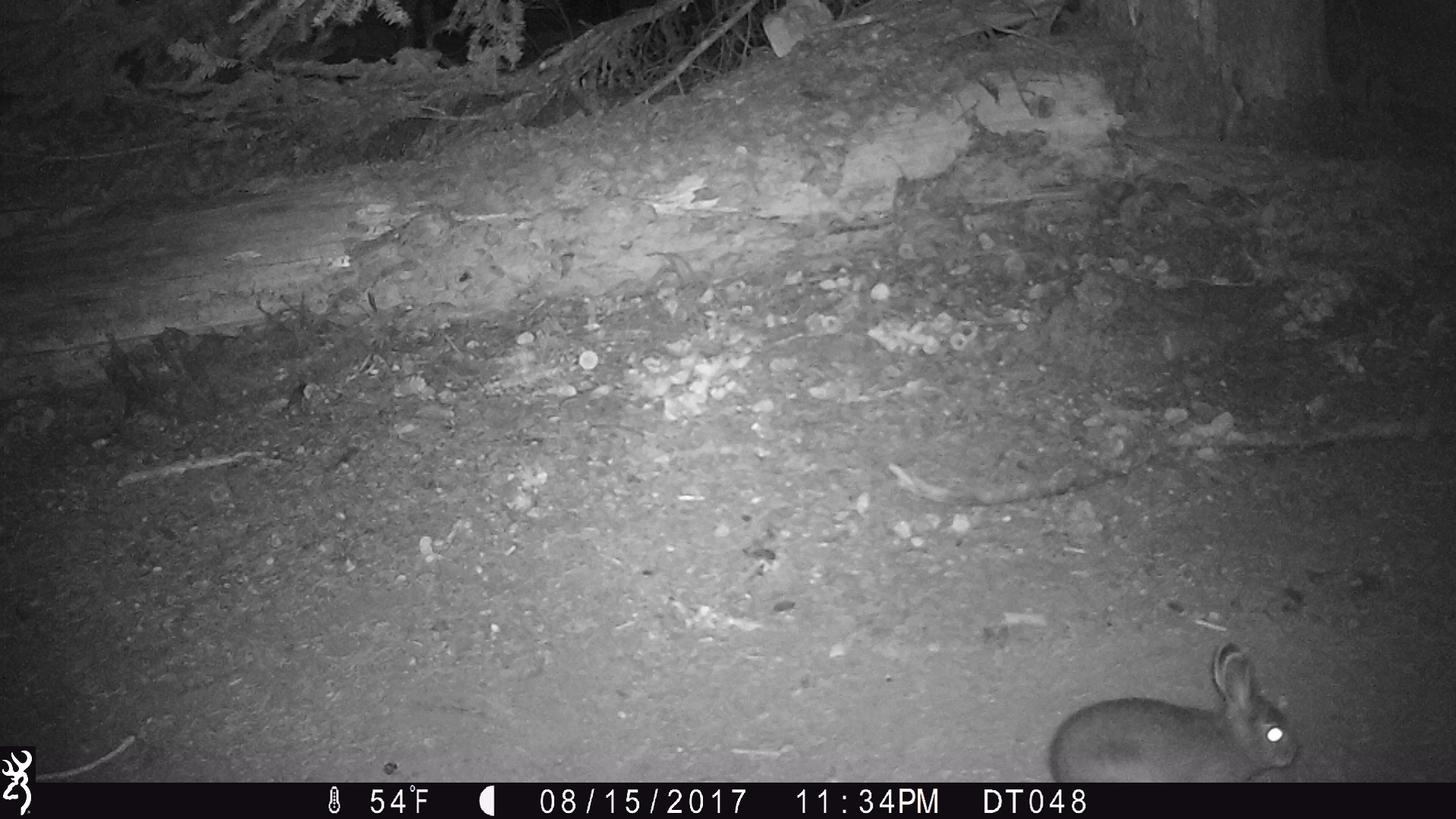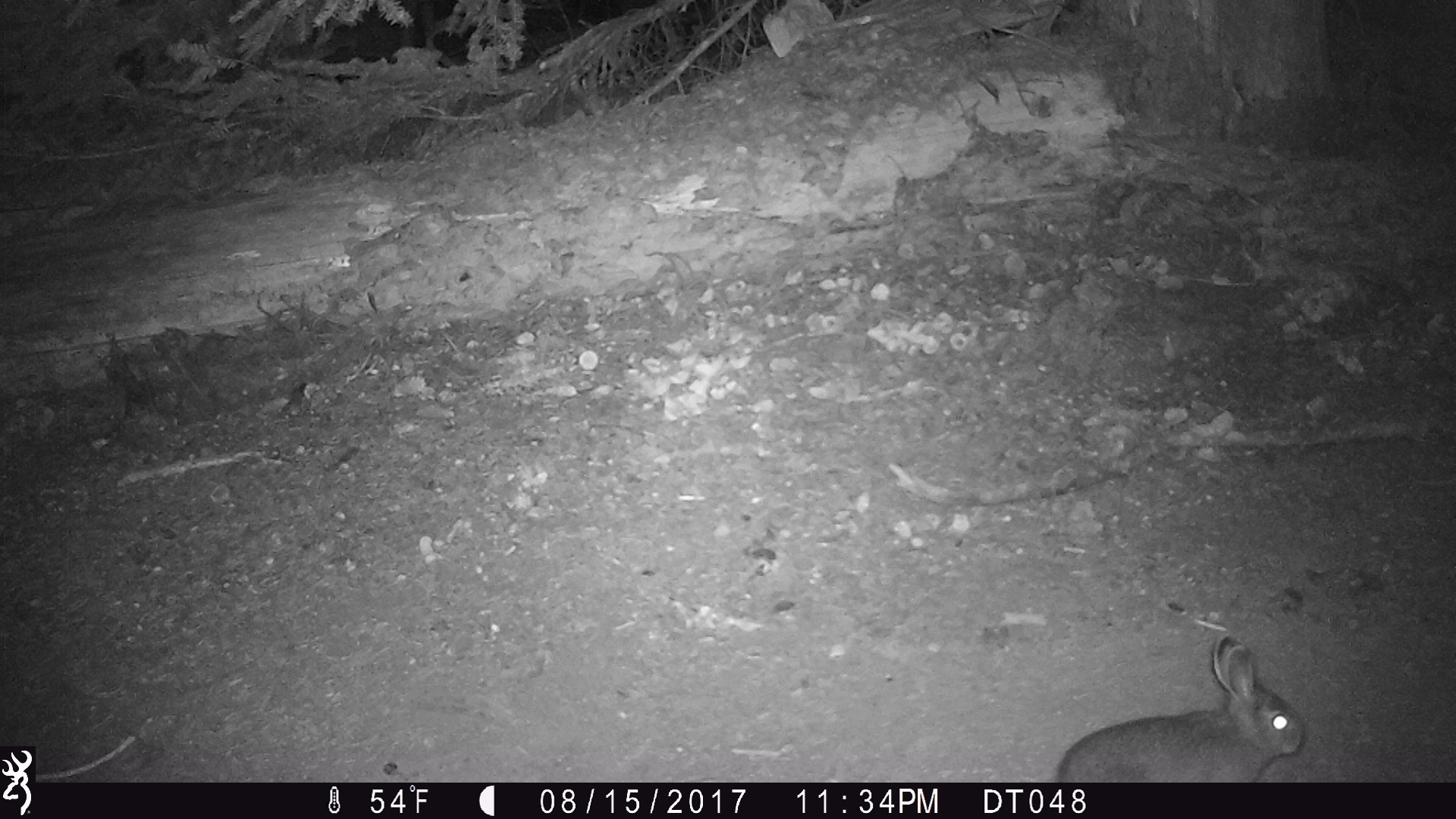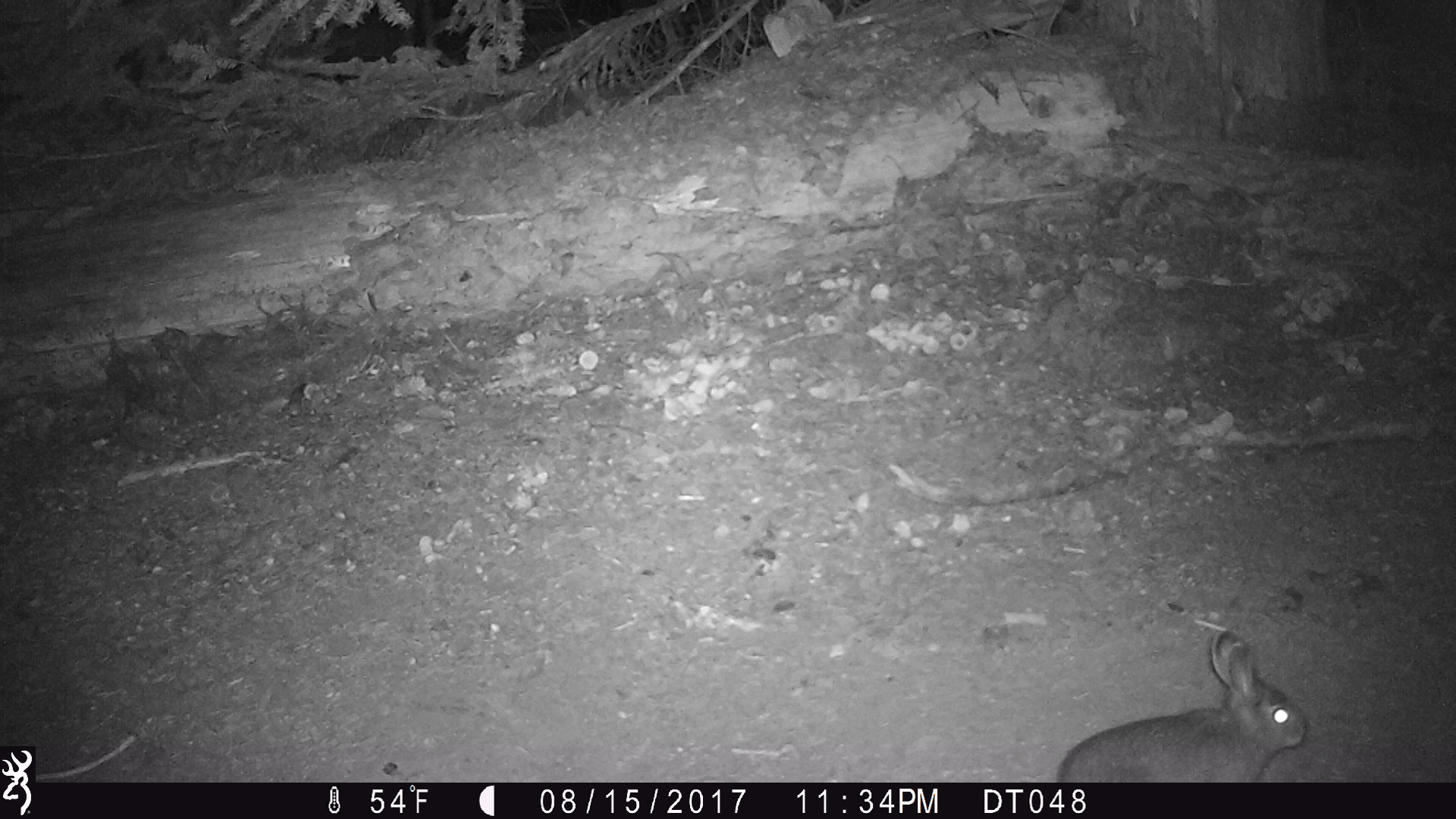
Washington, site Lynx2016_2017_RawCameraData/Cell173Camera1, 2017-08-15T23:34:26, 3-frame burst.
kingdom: Animalia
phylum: Chordata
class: Mammalia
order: Lagomorpha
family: Leporidae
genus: Lepus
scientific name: Lepus americanus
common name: snowshoe hare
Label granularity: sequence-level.